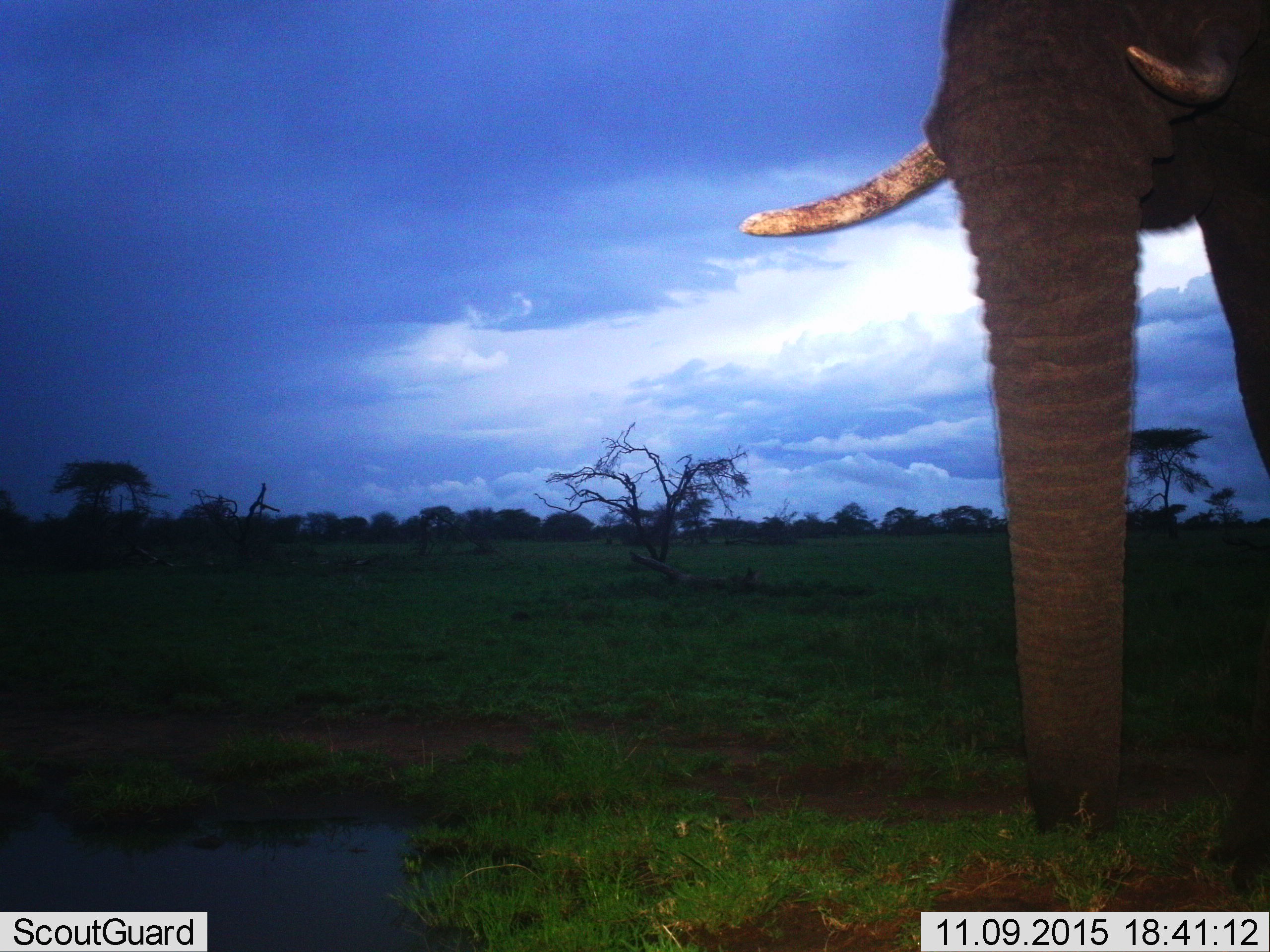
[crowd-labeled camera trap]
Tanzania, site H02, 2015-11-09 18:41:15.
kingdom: Animalia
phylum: Chordata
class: Mammalia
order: Proboscidea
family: Elephantidae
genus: Loxodonta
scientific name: Loxodonta africana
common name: african bush elephant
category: elephant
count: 1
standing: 67%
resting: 0%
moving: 22%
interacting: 0%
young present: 0%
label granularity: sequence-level